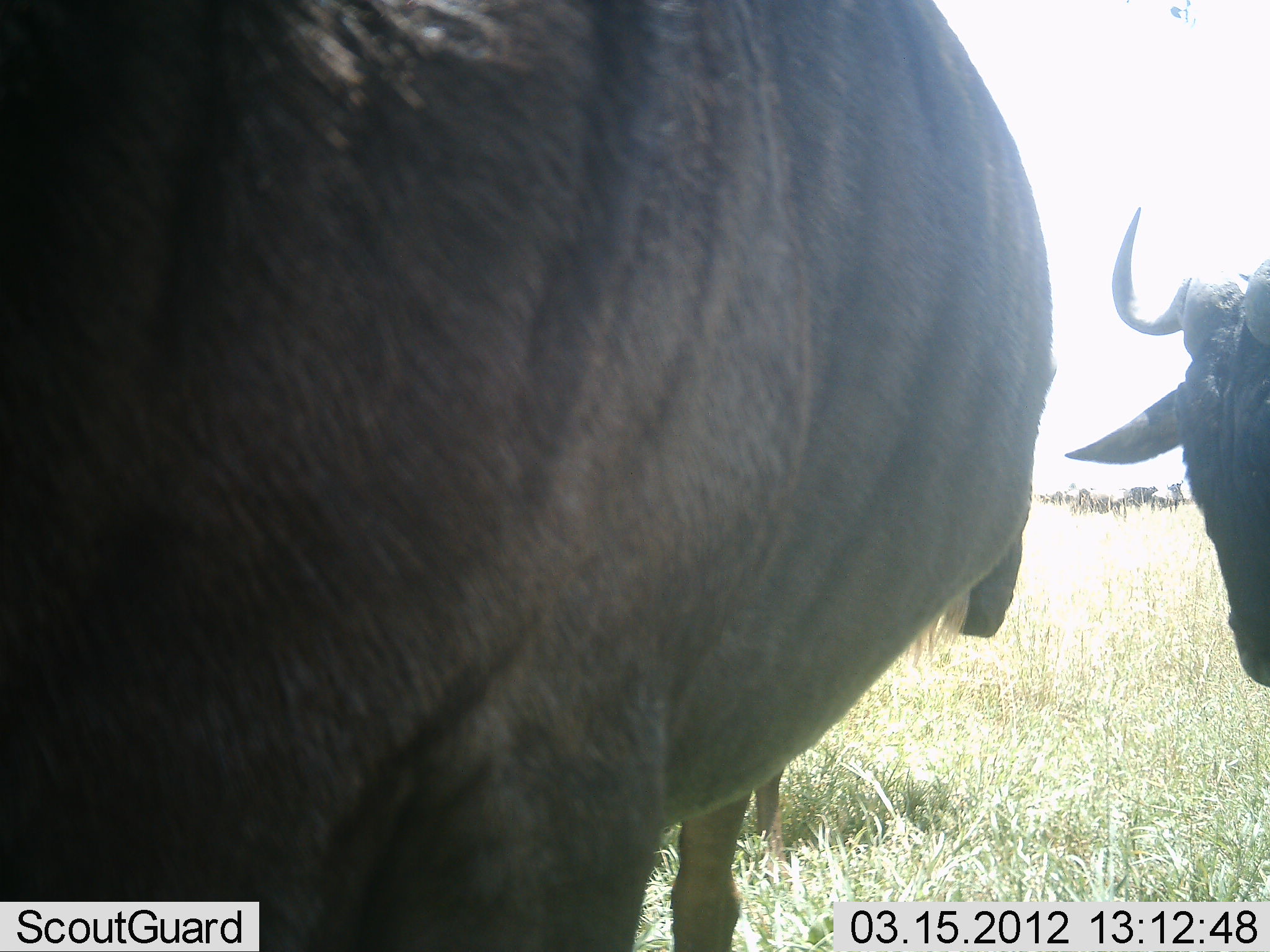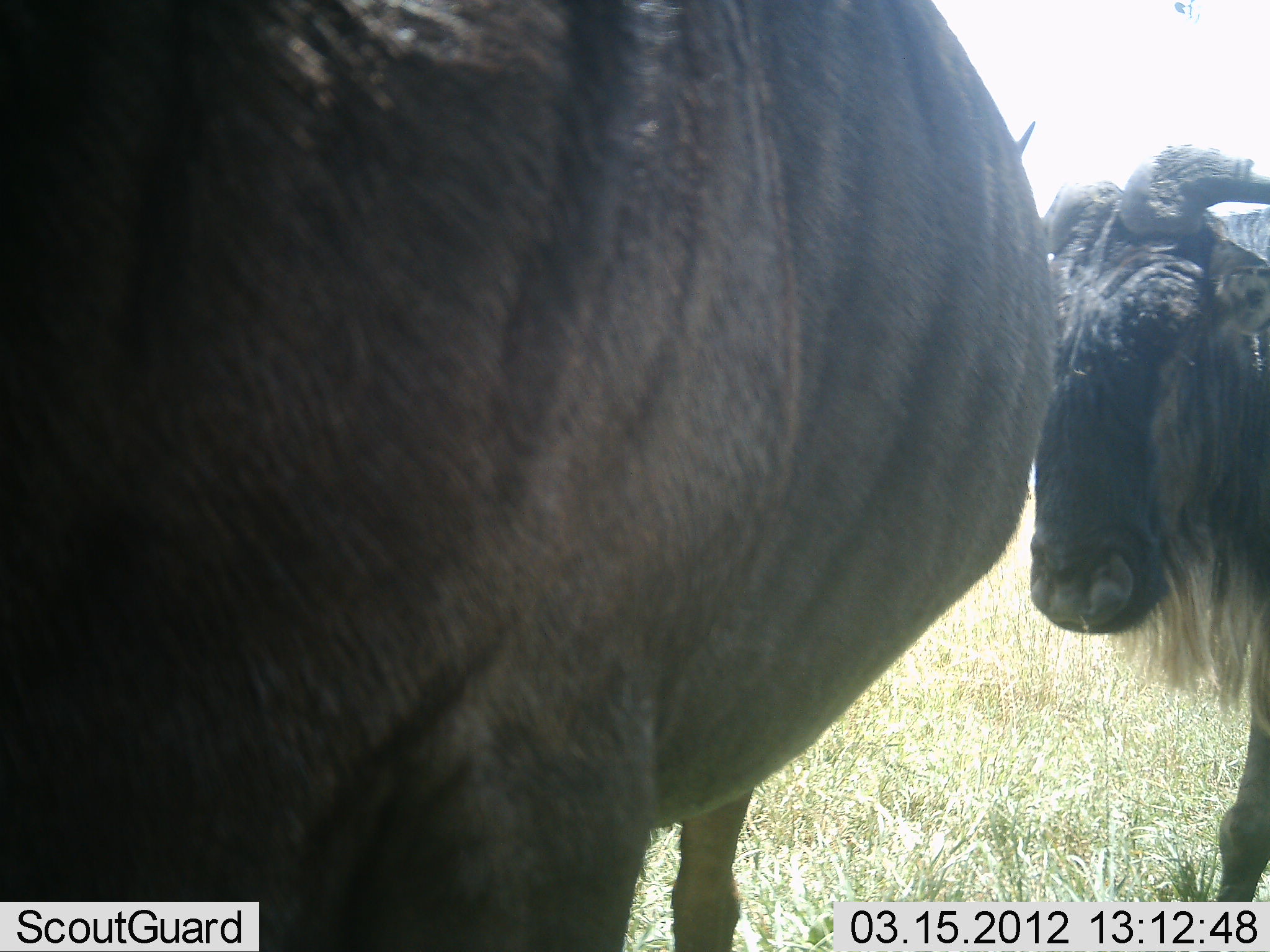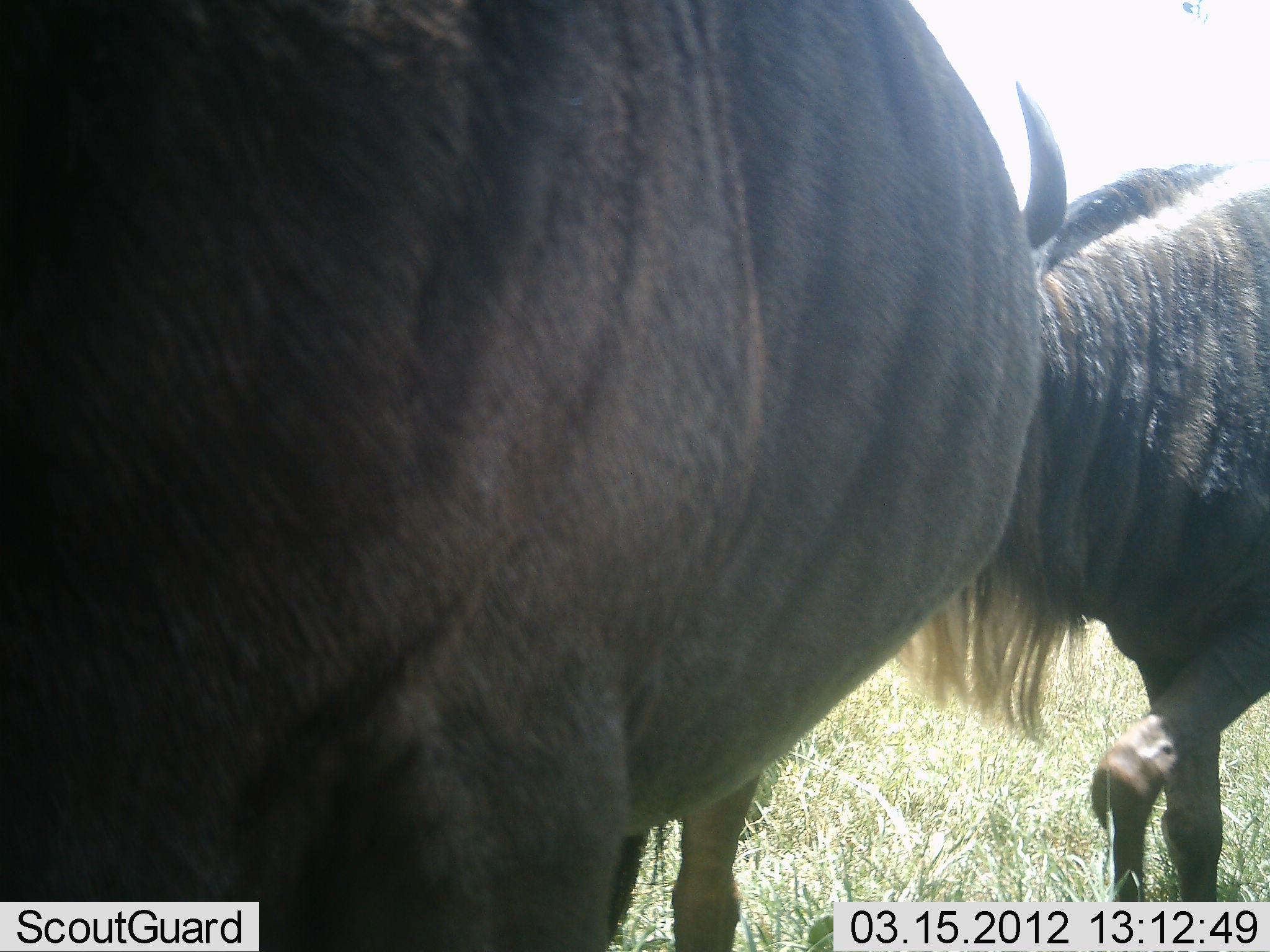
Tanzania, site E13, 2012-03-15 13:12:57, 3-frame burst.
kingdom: Animalia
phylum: Chordata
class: Mammalia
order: Artiodactyla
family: Bovidae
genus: Connochaetes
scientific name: Connochaetes taurinus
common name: blue wildebeest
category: wildebeest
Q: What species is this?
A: Wildebeest (blue wildebeest) (Connochaetes taurinus).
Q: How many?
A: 3.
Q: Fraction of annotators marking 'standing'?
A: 83%.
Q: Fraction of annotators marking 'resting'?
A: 0%.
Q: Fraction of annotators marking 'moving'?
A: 61%.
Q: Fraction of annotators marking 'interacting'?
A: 0%.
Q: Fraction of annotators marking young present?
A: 0%.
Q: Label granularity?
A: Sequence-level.